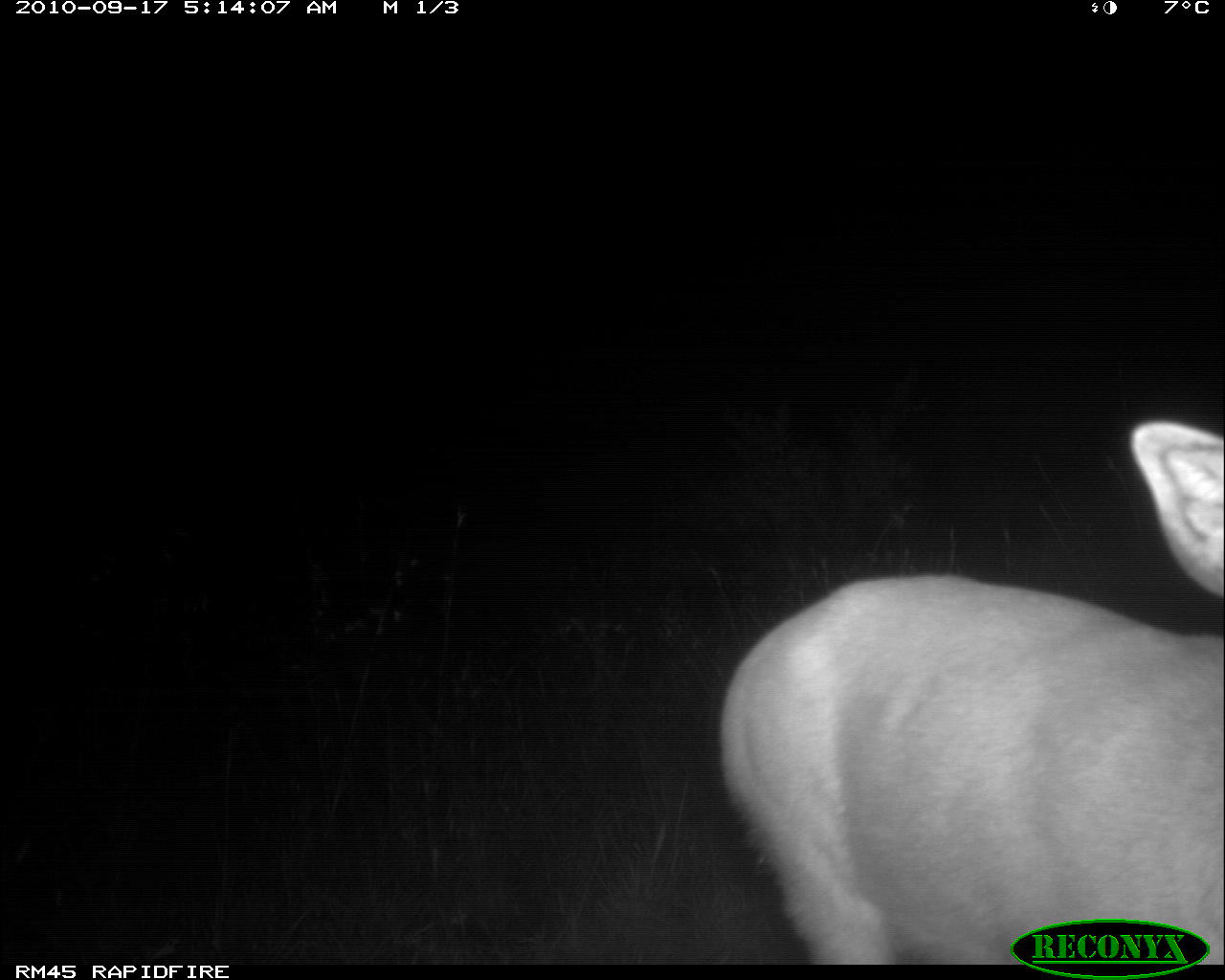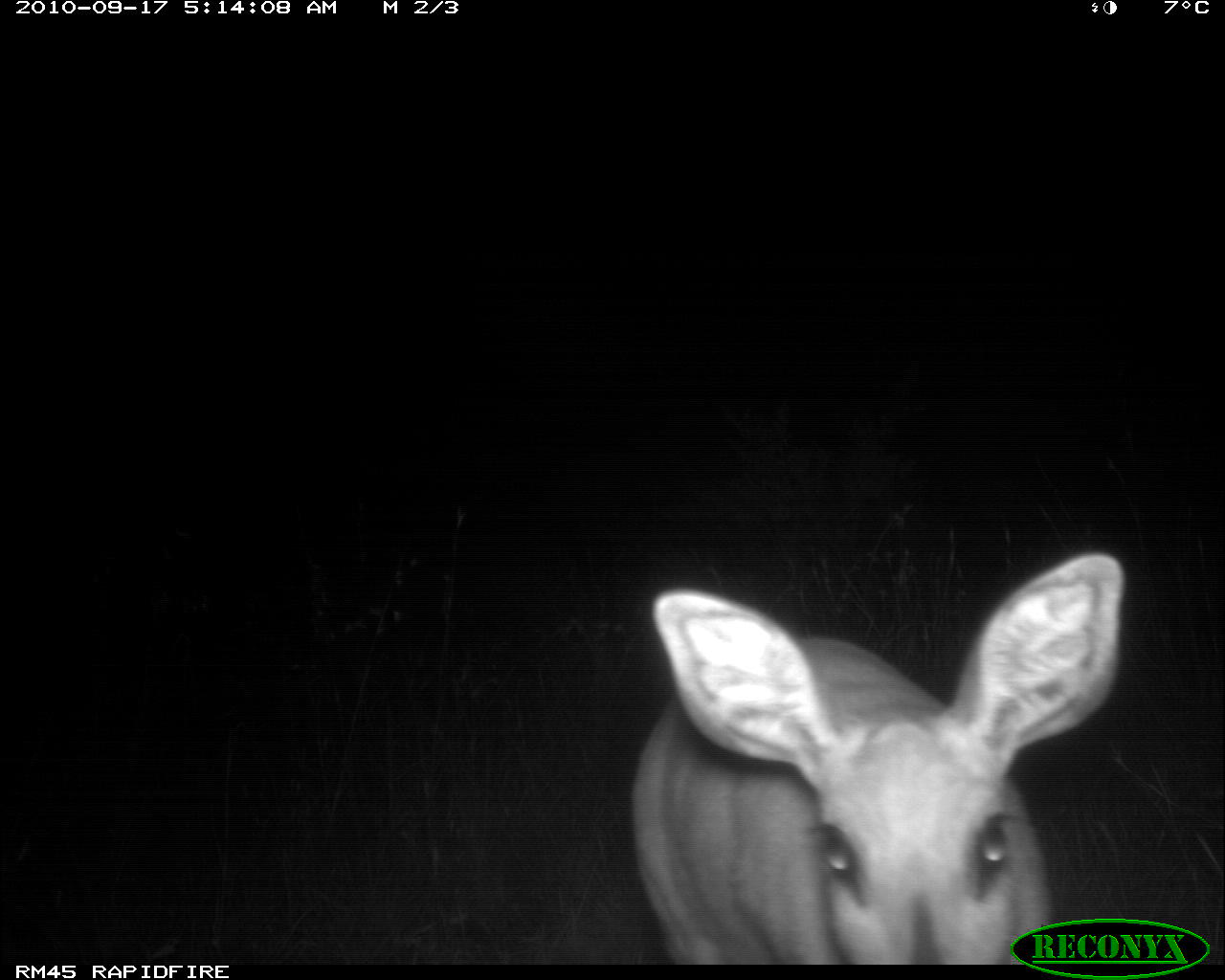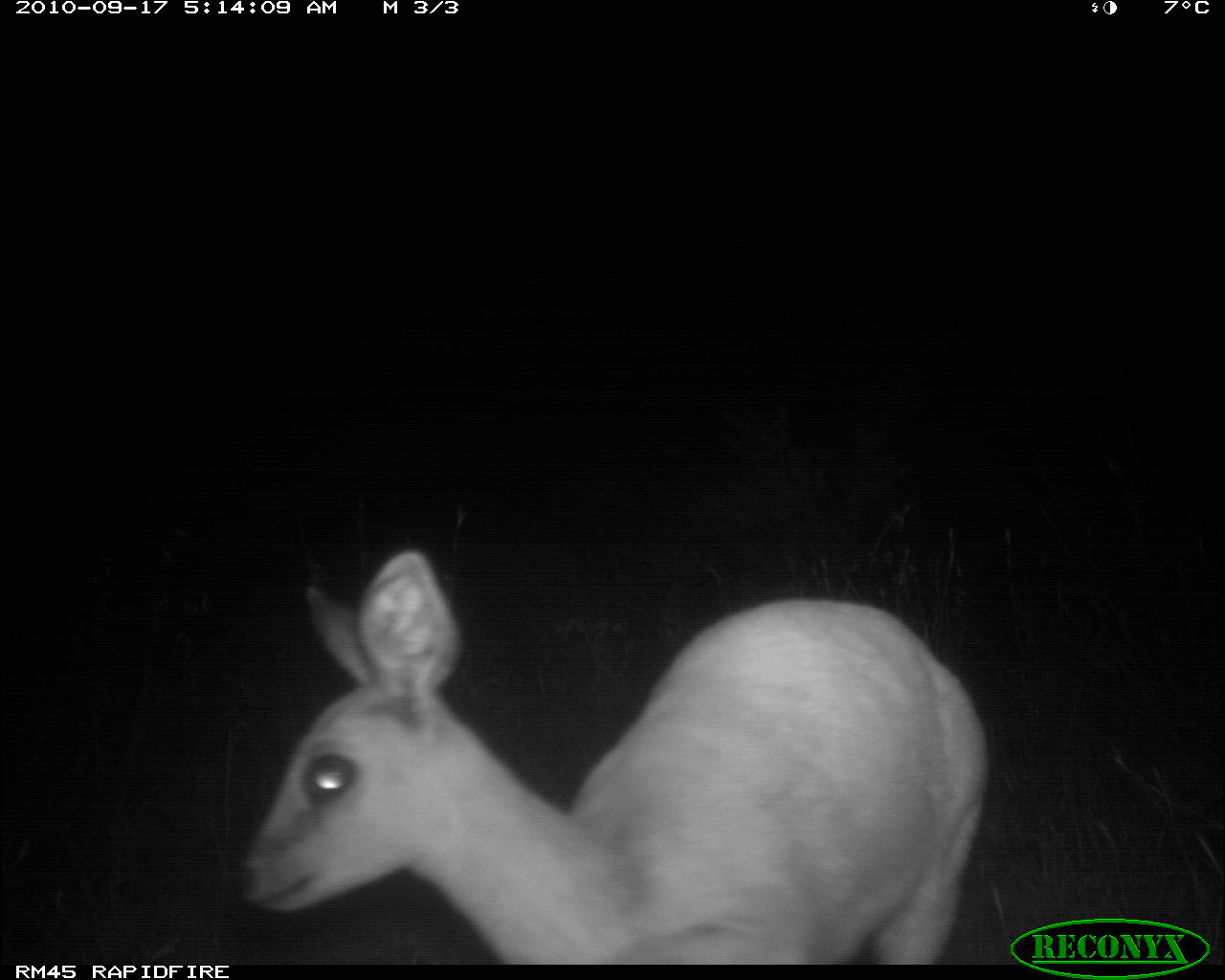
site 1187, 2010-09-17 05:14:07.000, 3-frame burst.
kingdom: Animalia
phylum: Chordata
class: Mammalia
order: Artiodactyla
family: Bovidae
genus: Raphicerus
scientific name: Raphicerus campestris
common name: steenbok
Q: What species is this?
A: Raphicerus campestris (steenbok).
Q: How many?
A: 1.